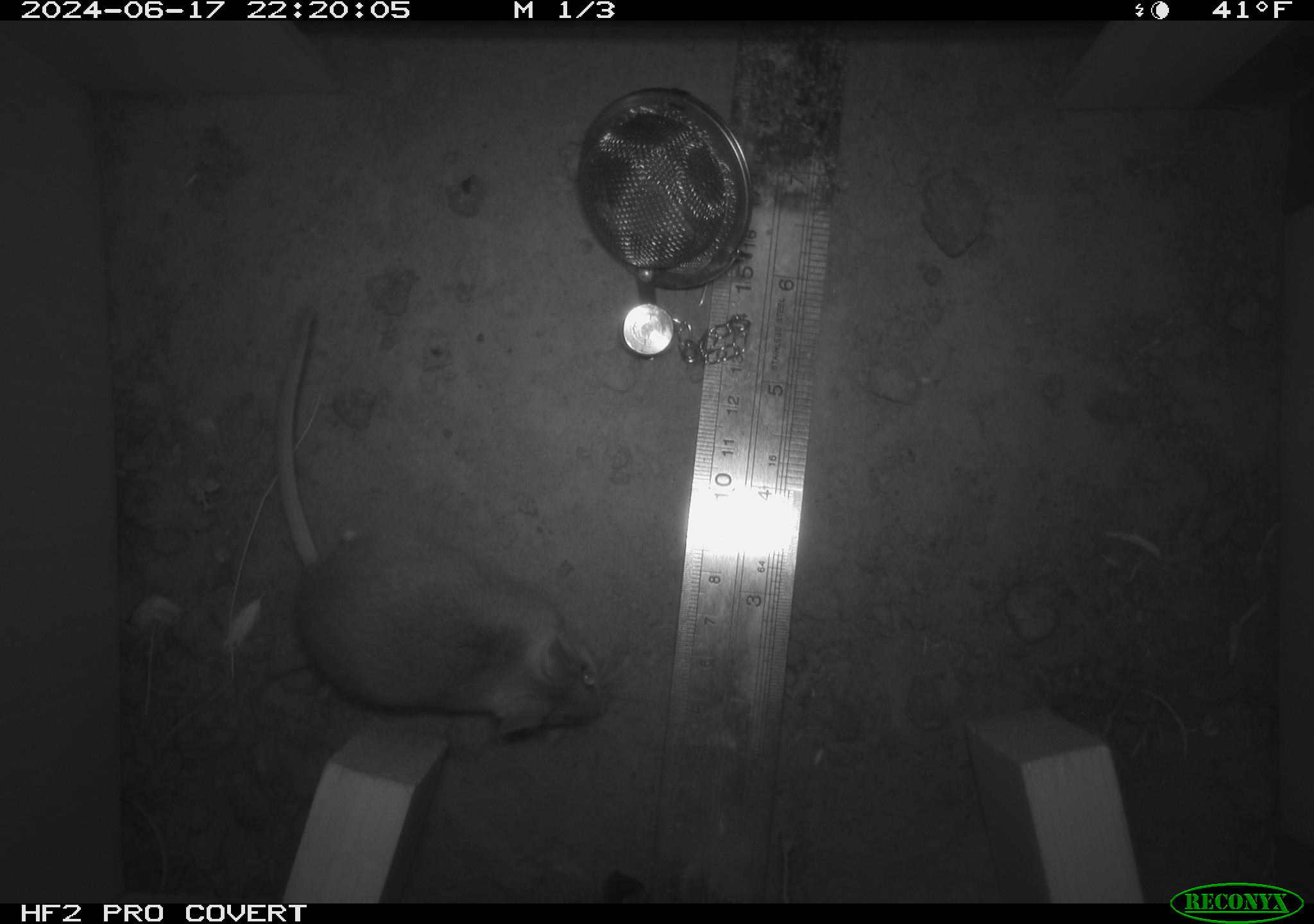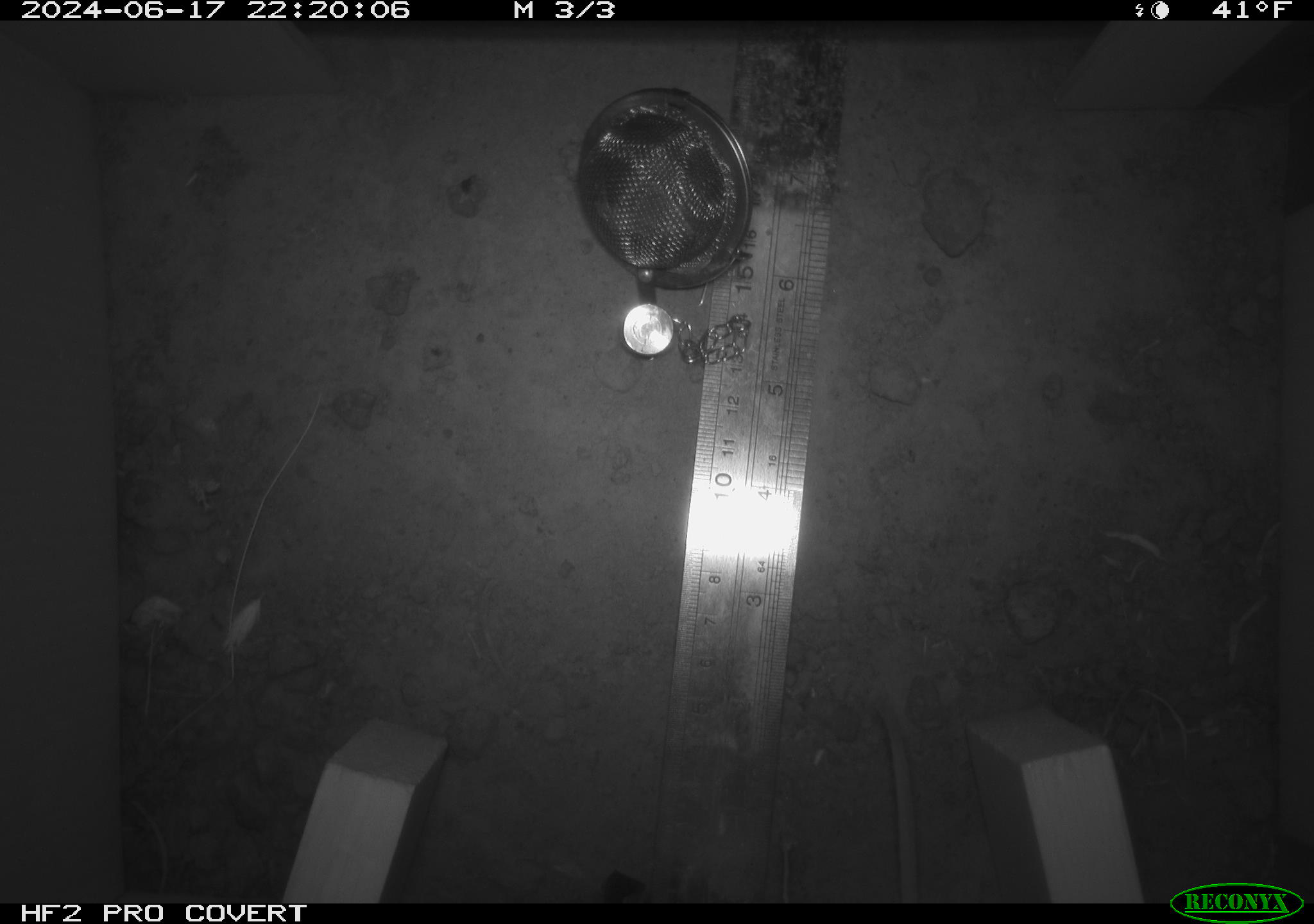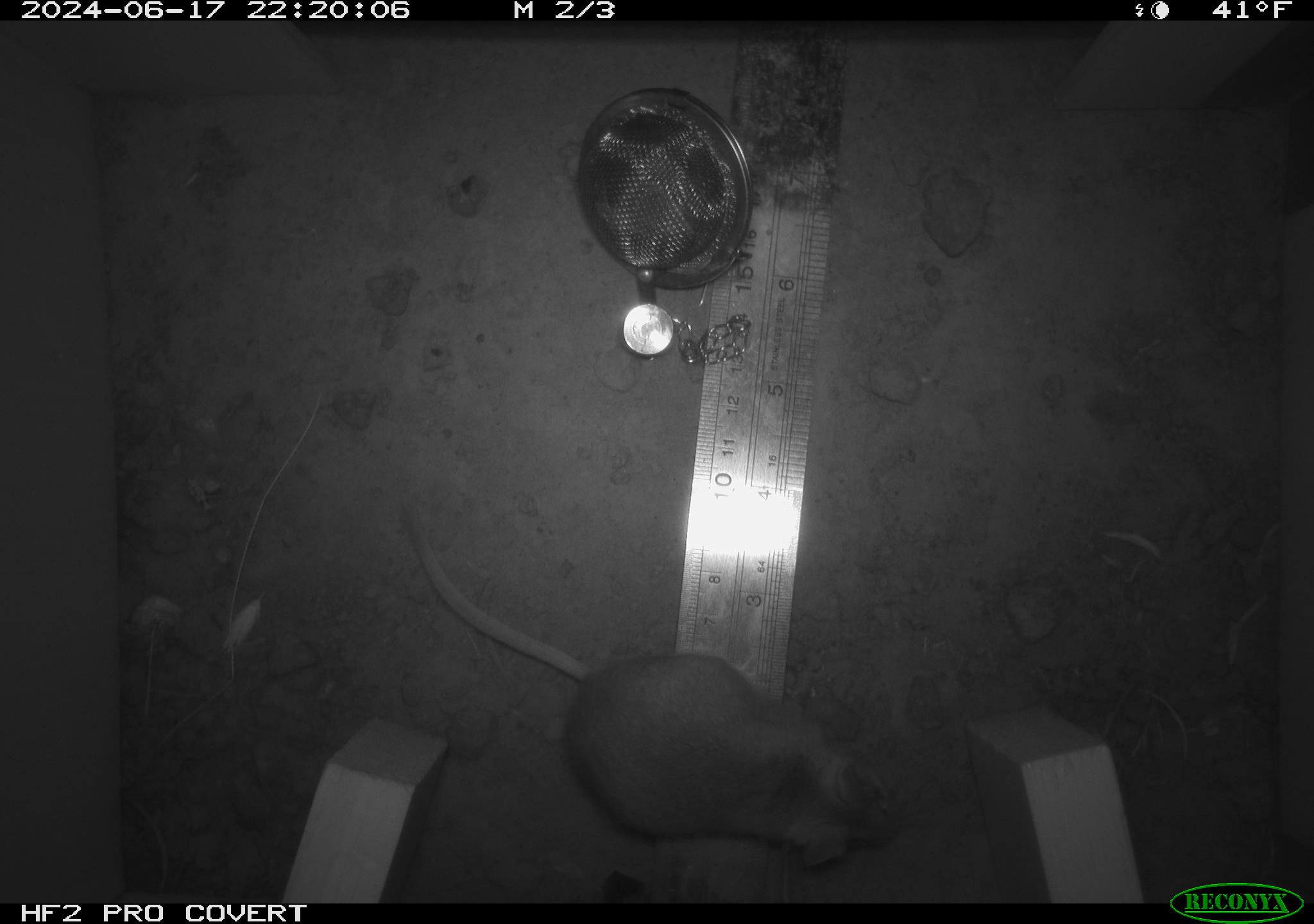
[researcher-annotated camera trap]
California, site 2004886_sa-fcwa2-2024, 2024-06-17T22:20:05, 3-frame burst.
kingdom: Animalia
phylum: Chordata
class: Mammalia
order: Rodentia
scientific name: Rodentia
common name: mouse species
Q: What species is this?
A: Mouse species (Rodentia).